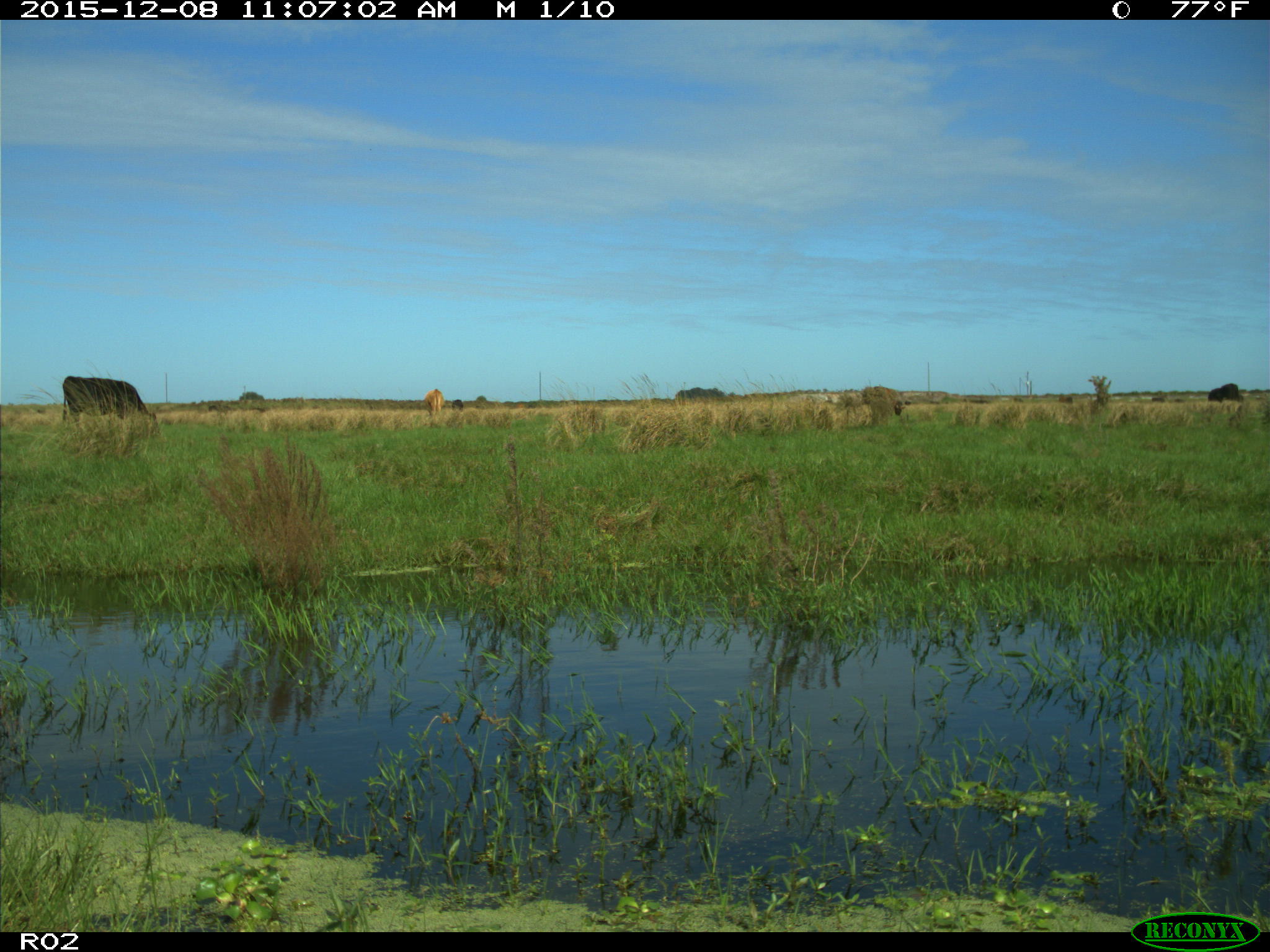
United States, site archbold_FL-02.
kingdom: Animalia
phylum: Chordata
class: Mammalia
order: Artiodactyla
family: Bovidae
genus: Bos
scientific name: Bos taurus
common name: domestic cow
Bos taurus (domestic cow).